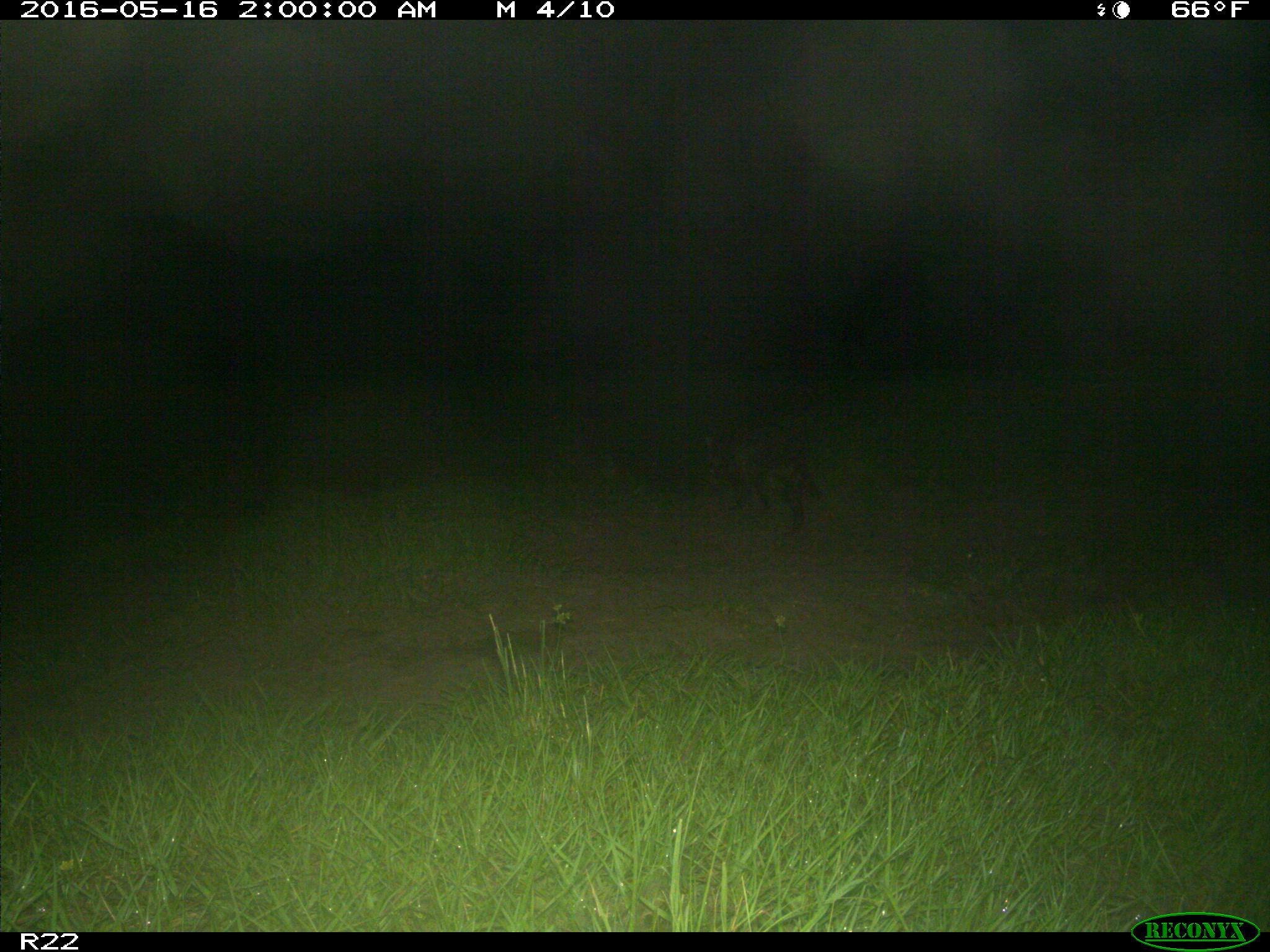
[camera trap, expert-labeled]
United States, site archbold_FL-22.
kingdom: Animalia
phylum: Chordata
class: Mammalia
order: Carnivora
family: Procyonidae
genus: Procyon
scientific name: Procyon lotor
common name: common raccoon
Procyon lotor (common raccoon).